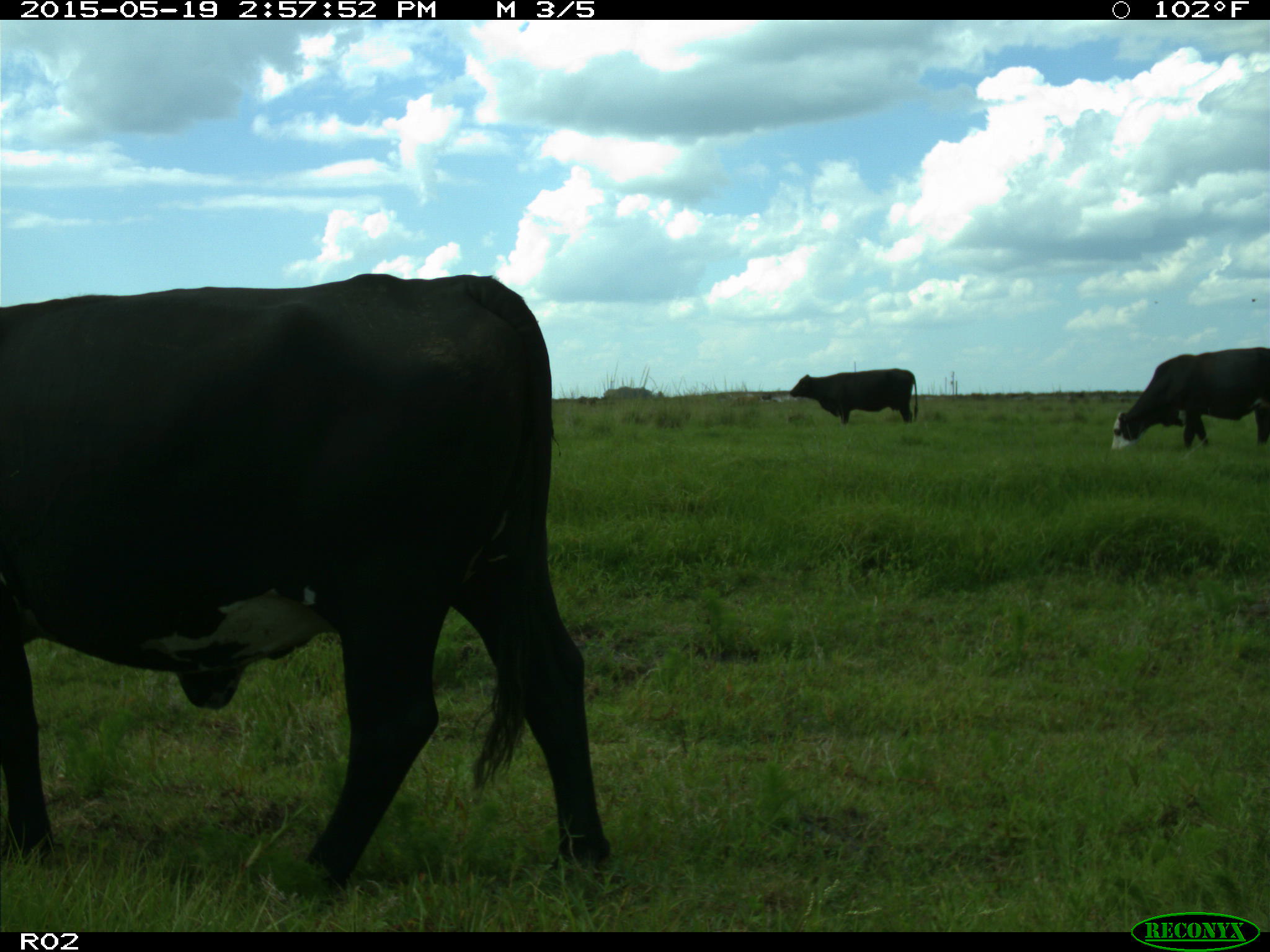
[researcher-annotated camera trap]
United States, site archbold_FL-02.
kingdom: Animalia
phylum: Chordata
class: Mammalia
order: Artiodactyla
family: Bovidae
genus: Bos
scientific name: Bos taurus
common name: domestic cow